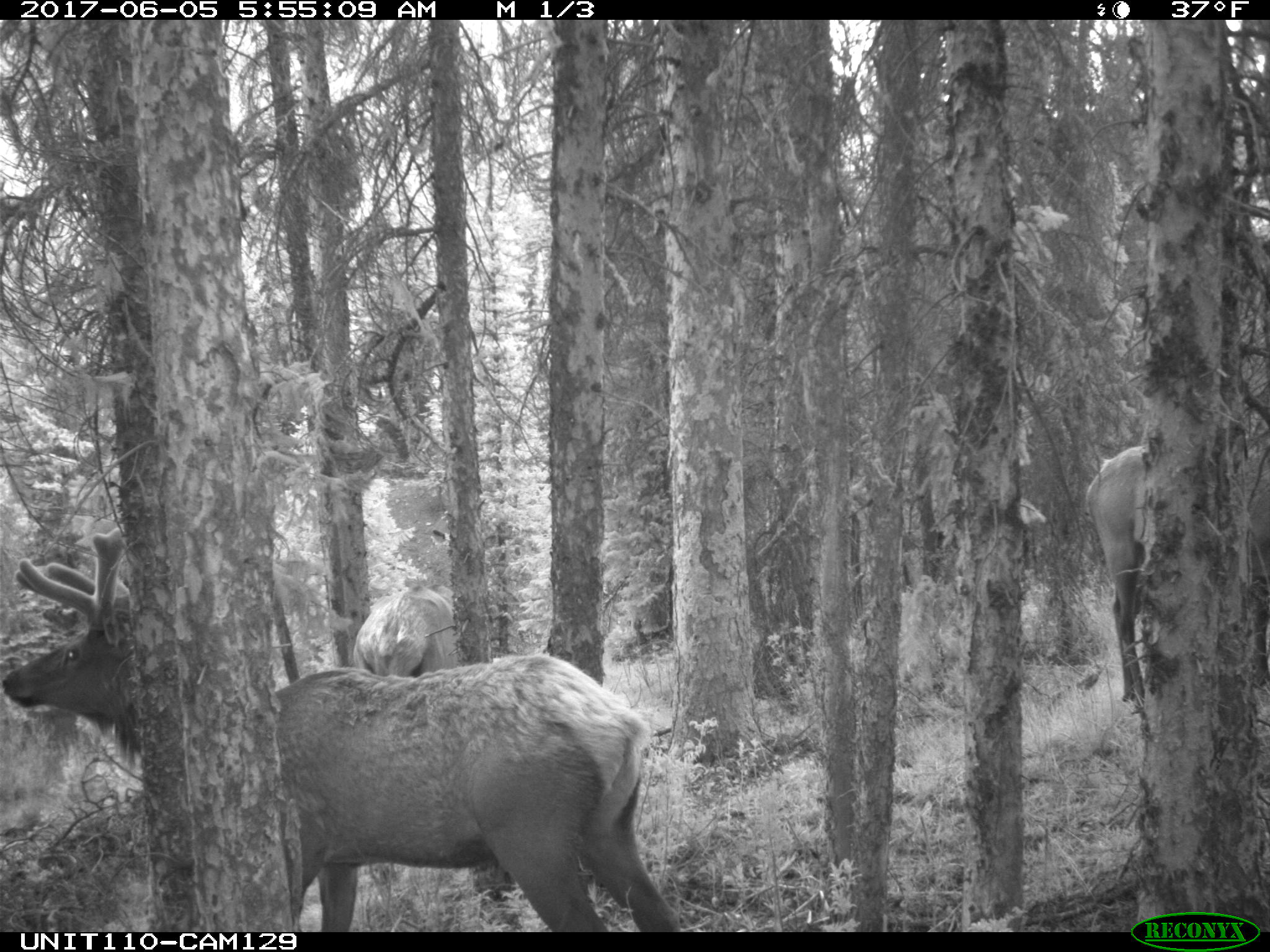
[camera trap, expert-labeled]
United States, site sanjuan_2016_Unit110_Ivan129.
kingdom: Animalia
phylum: Chordata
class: Mammalia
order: Artiodactyla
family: Cervidae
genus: Cervus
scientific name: Cervus elaphus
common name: red deer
Cervus elaphus (red deer).